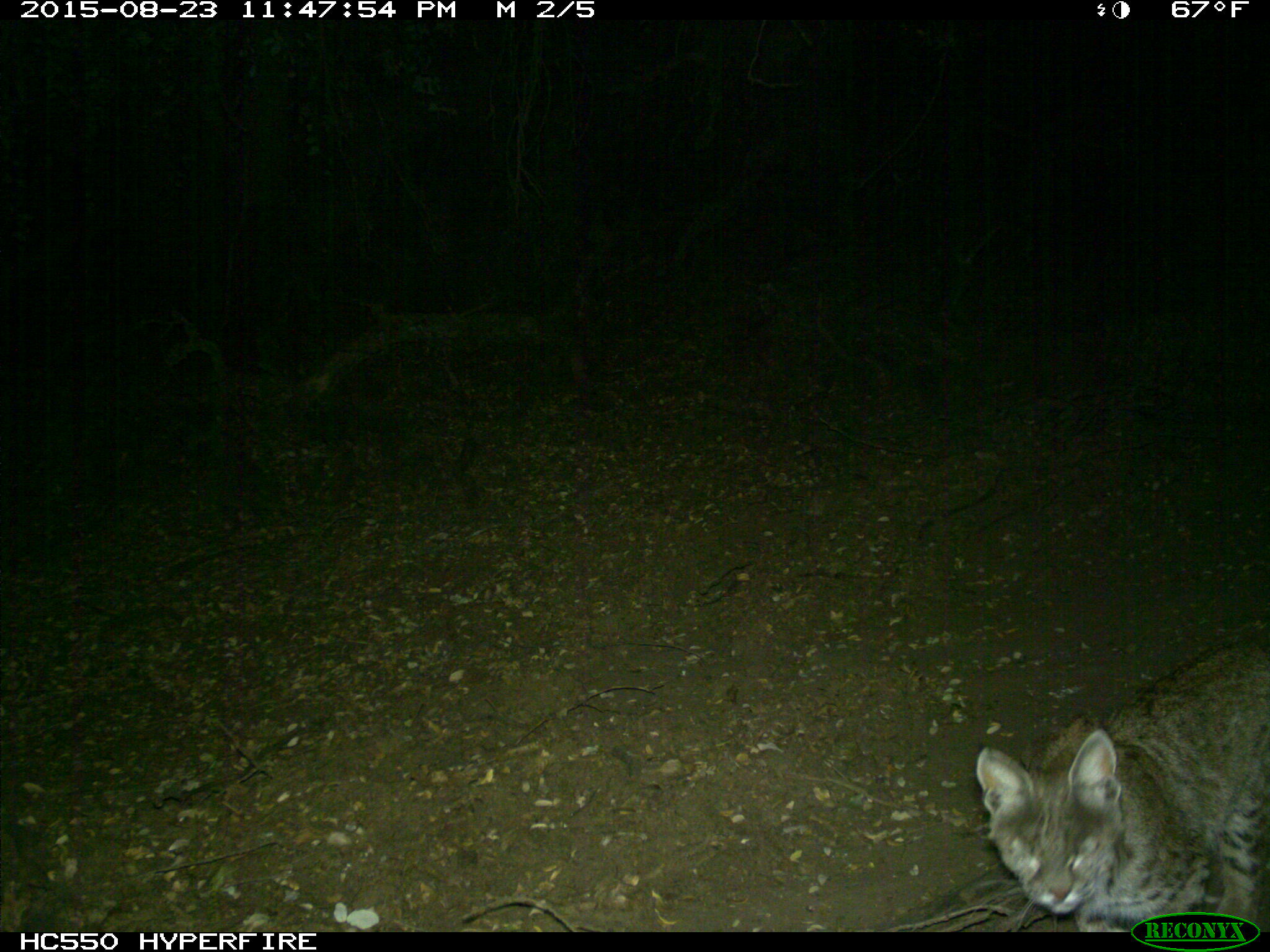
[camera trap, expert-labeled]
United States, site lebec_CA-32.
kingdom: Animalia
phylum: Chordata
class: Mammalia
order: Carnivora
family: Felidae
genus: Lynx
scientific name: Lynx rufus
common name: bobcat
Lynx rufus (bobcat).